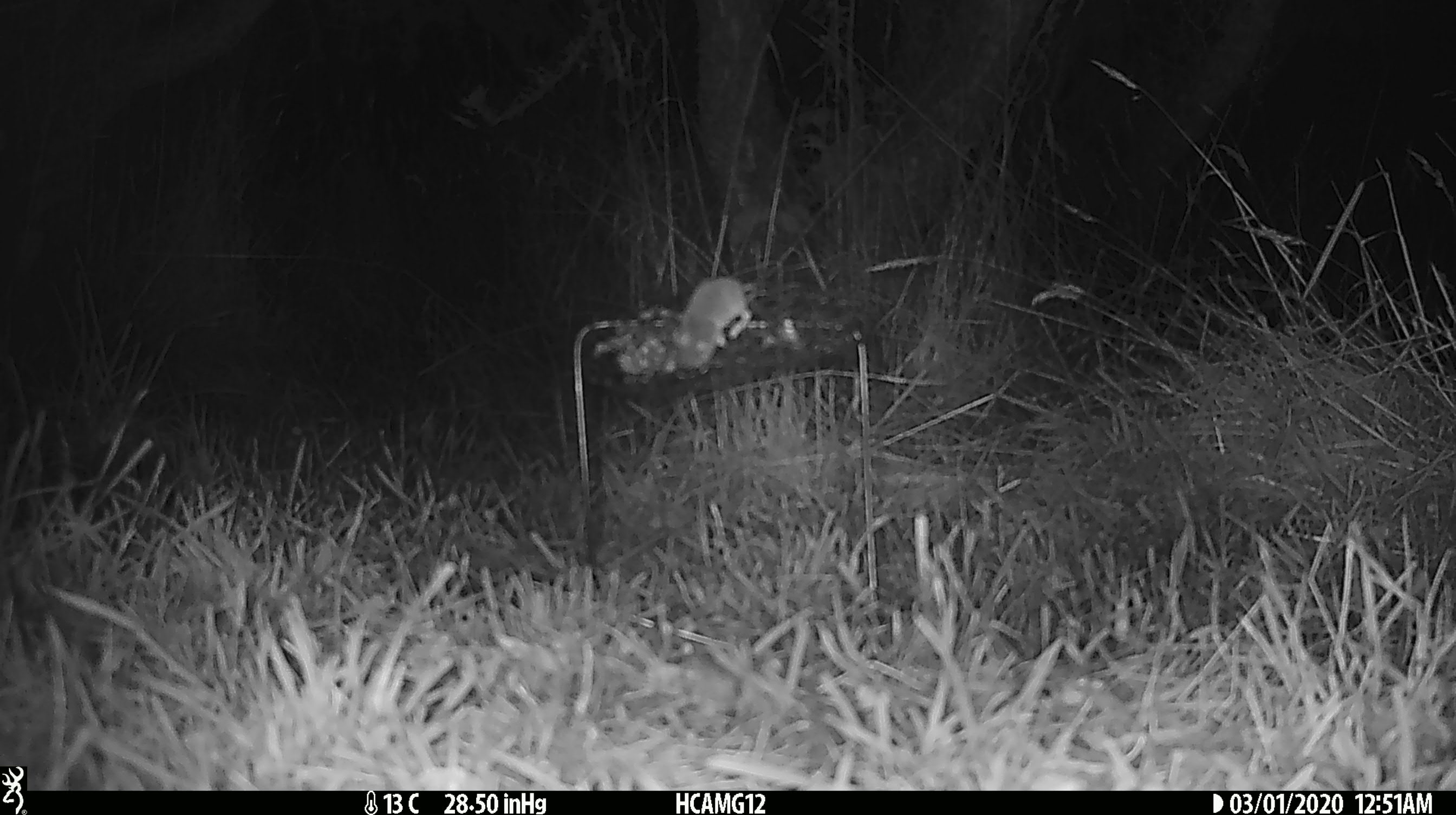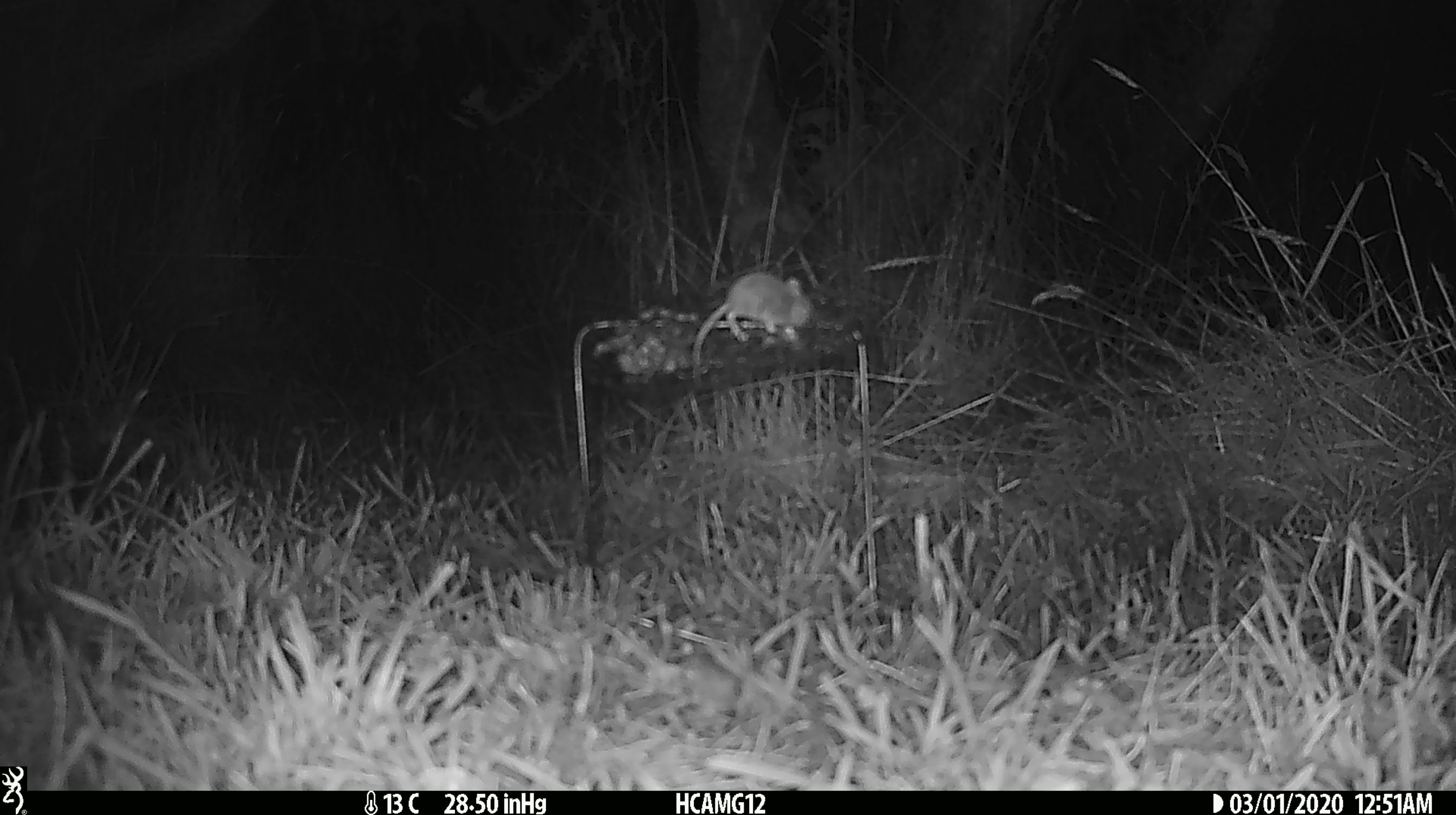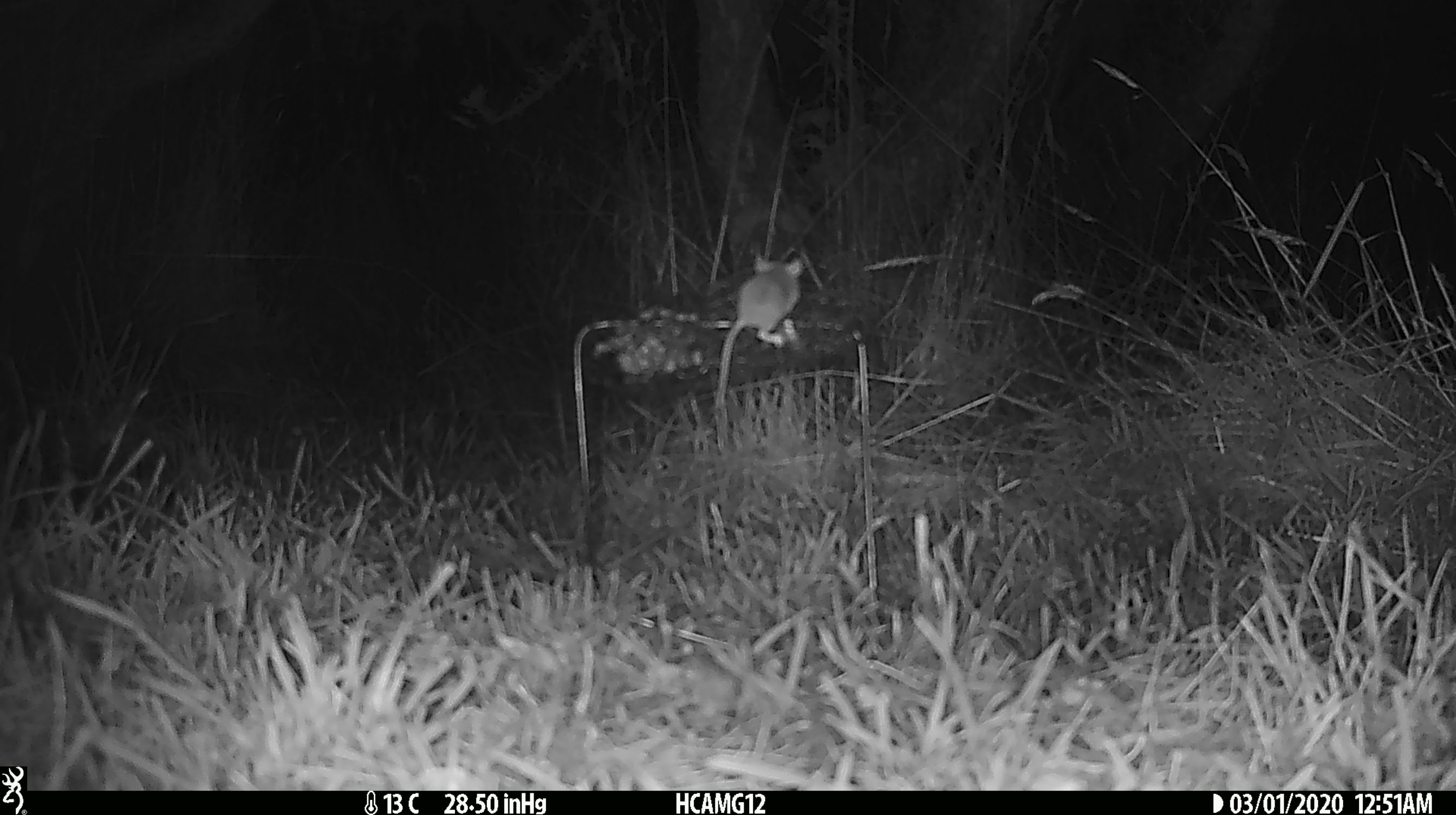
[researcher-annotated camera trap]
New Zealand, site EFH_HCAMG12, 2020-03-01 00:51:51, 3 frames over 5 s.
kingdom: Animalia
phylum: Chordata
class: Mammalia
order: Rodentia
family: Muridae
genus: Mus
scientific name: Mus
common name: mouse